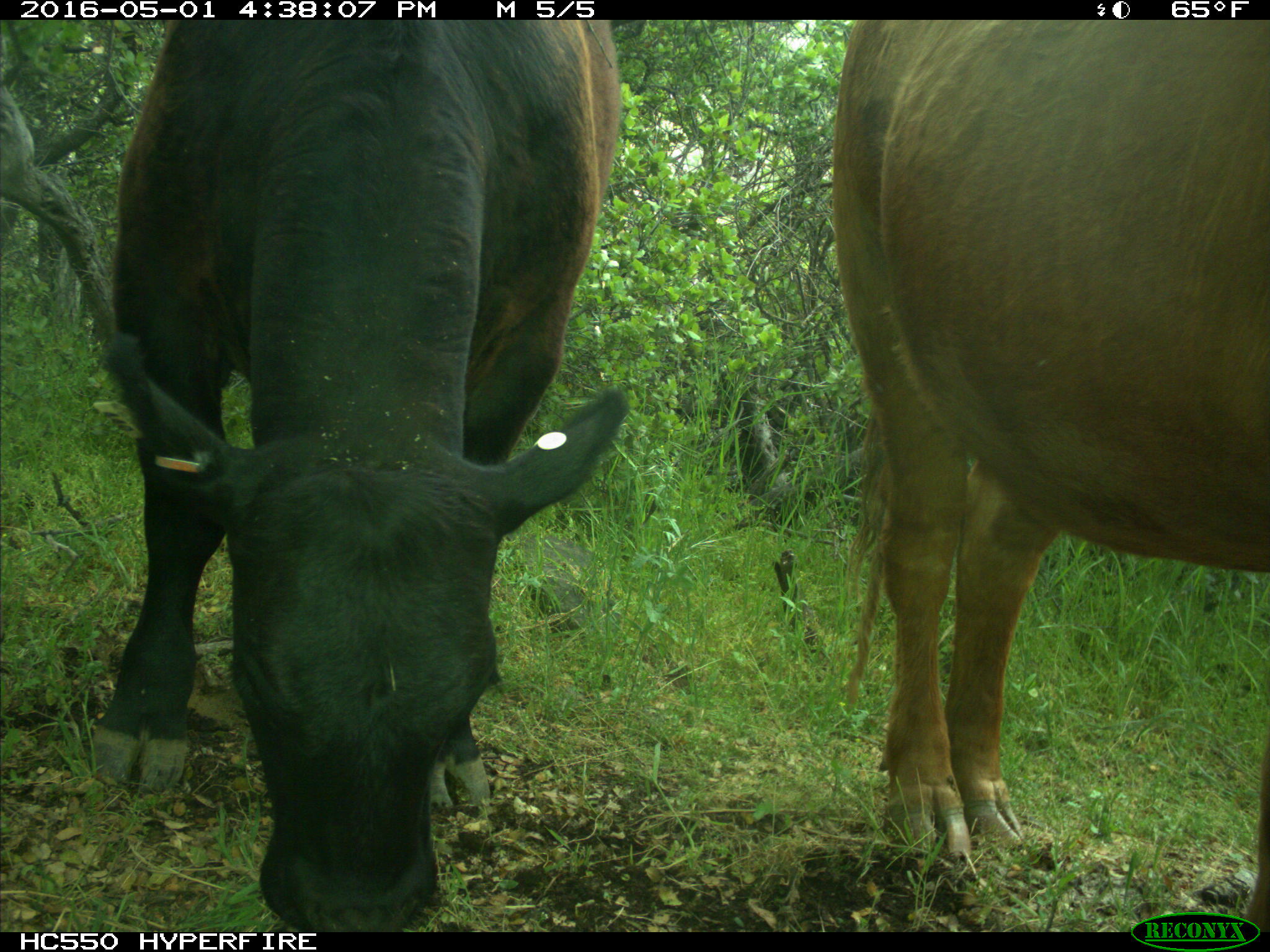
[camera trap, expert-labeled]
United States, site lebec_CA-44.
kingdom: Animalia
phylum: Chordata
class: Mammalia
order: Artiodactyla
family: Bovidae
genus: Bos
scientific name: Bos taurus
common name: domestic cow